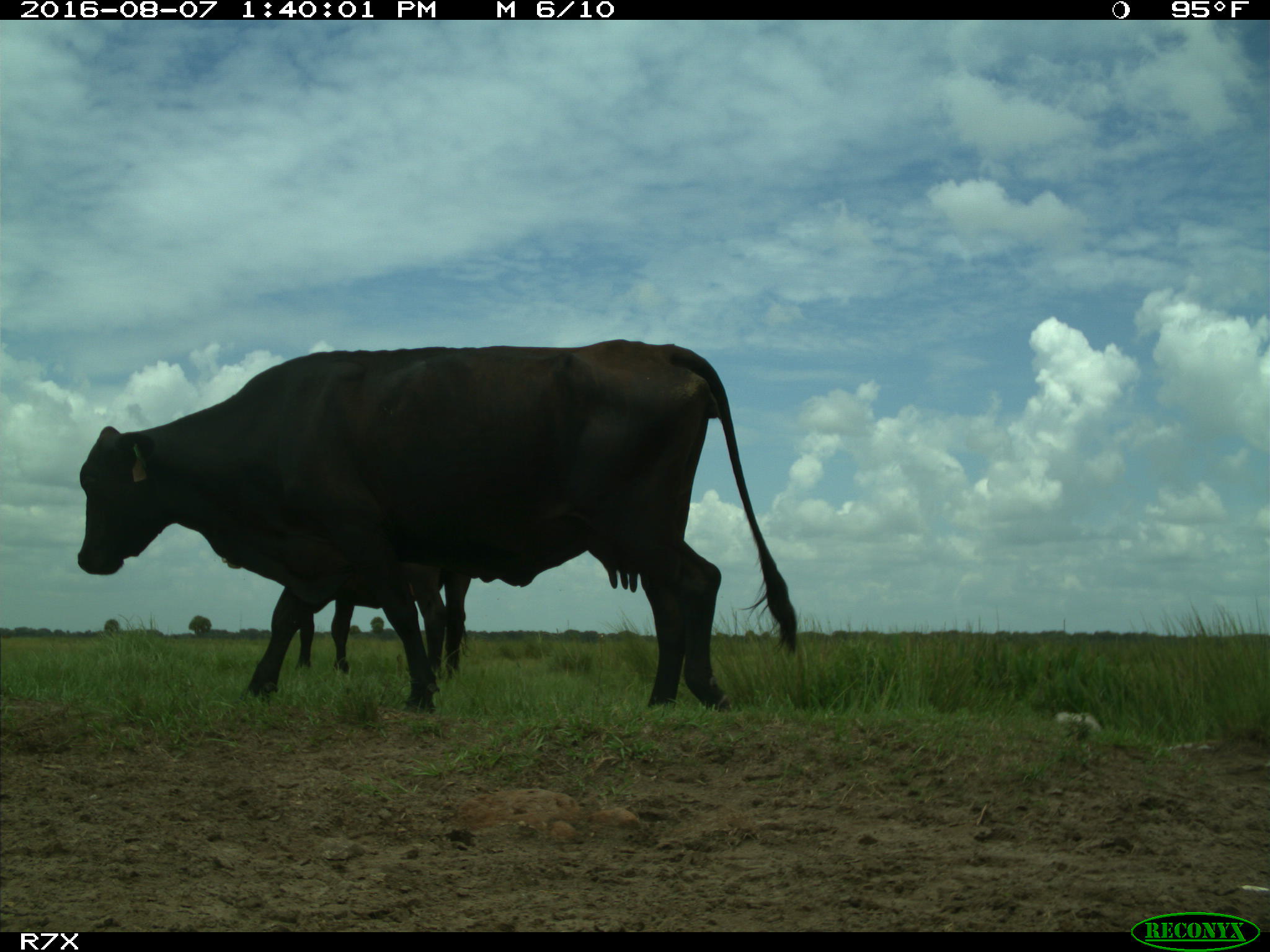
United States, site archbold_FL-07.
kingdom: Animalia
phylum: Chordata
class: Mammalia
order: Artiodactyla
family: Bovidae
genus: Bos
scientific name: Bos taurus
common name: domestic cow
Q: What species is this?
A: Bos taurus (domestic cow).